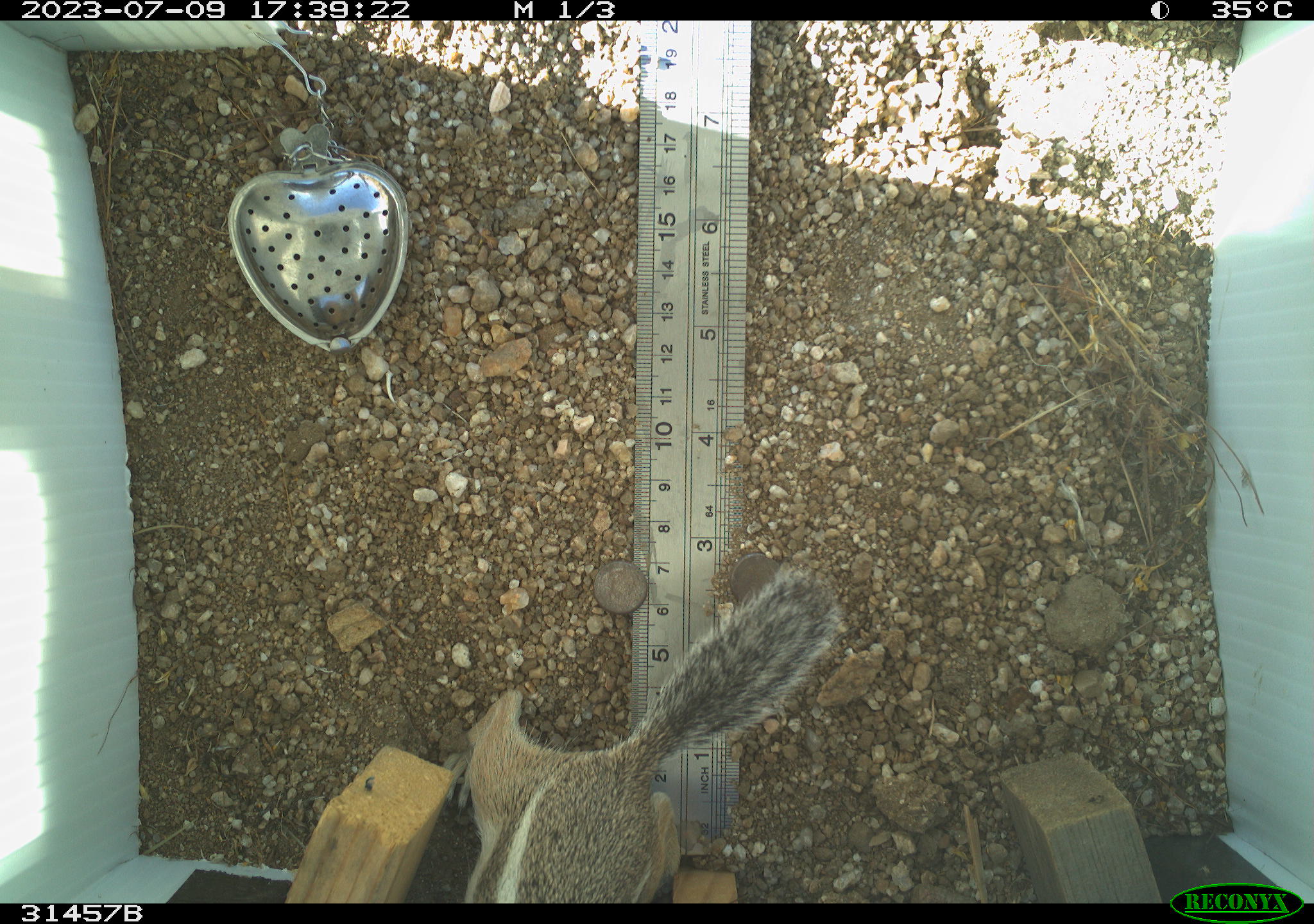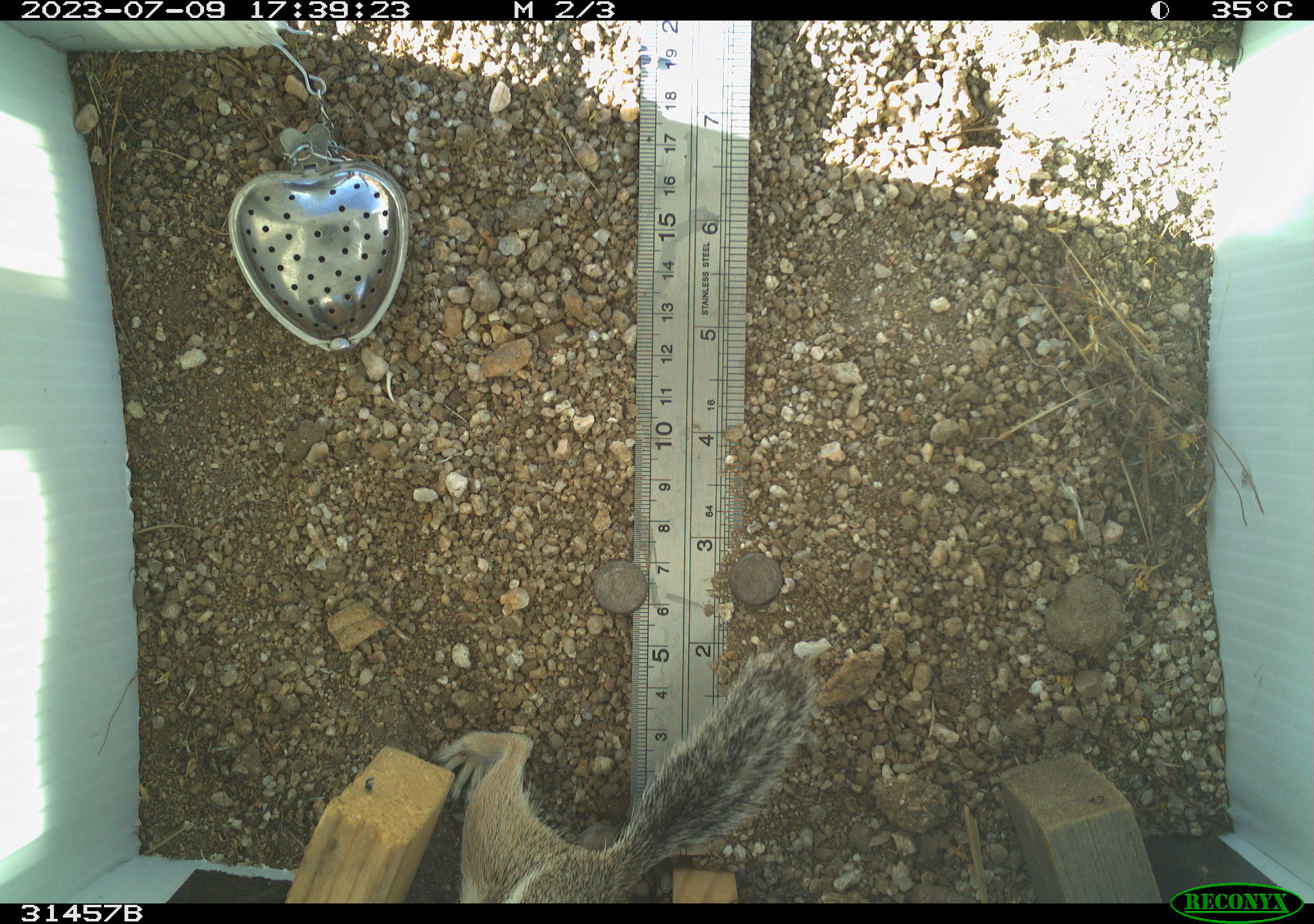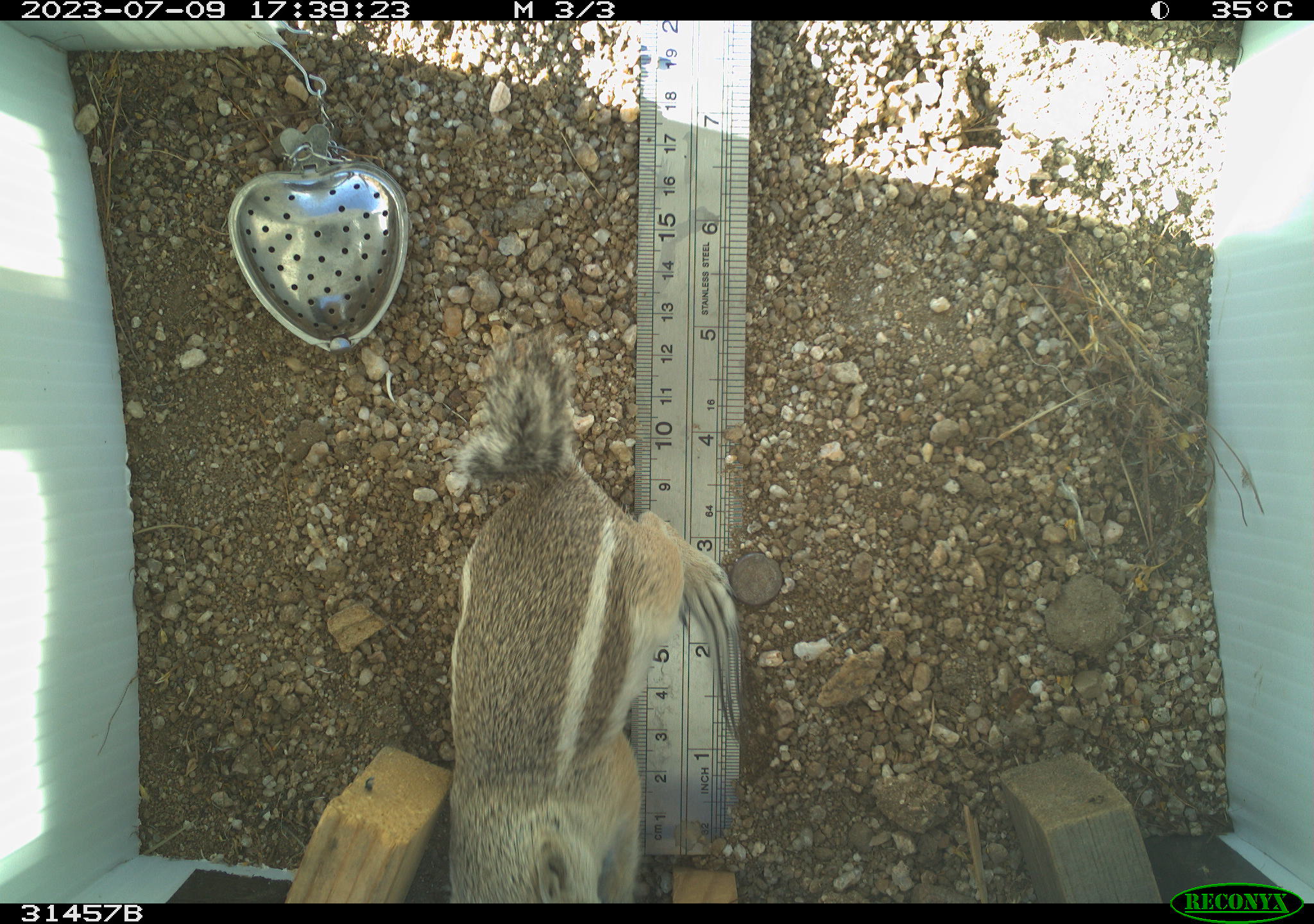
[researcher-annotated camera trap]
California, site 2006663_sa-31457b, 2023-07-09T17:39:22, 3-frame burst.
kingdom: Animalia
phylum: Chordata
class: Mammalia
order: Rodentia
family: Sciuridae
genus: Ammospermophilus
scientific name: Ammospermophilus leucurus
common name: white-tailed antelope squirrel